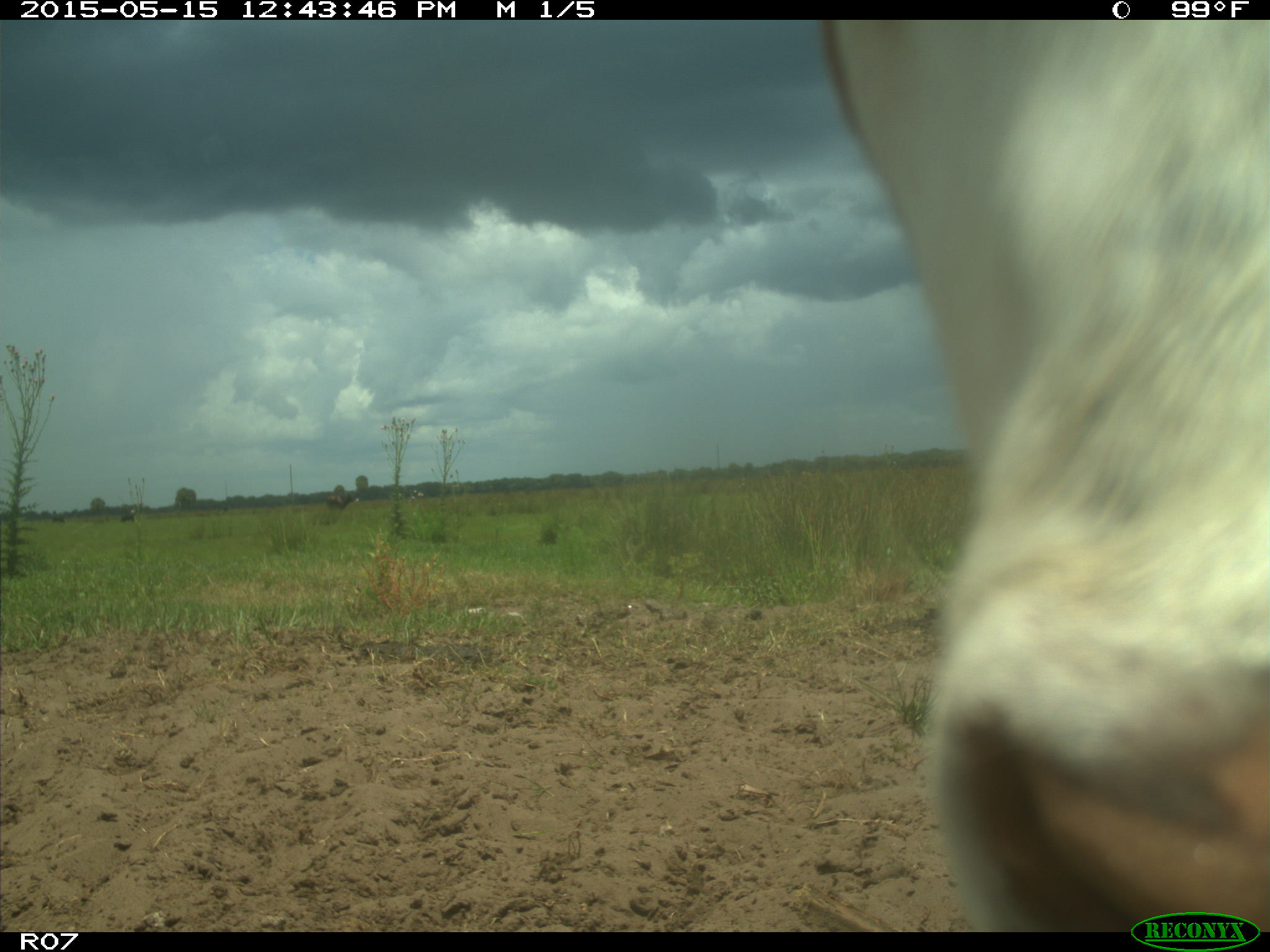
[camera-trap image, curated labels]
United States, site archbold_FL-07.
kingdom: Animalia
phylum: Chordata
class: Mammalia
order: Artiodactyla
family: Bovidae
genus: Bos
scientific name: Bos taurus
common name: domestic cow